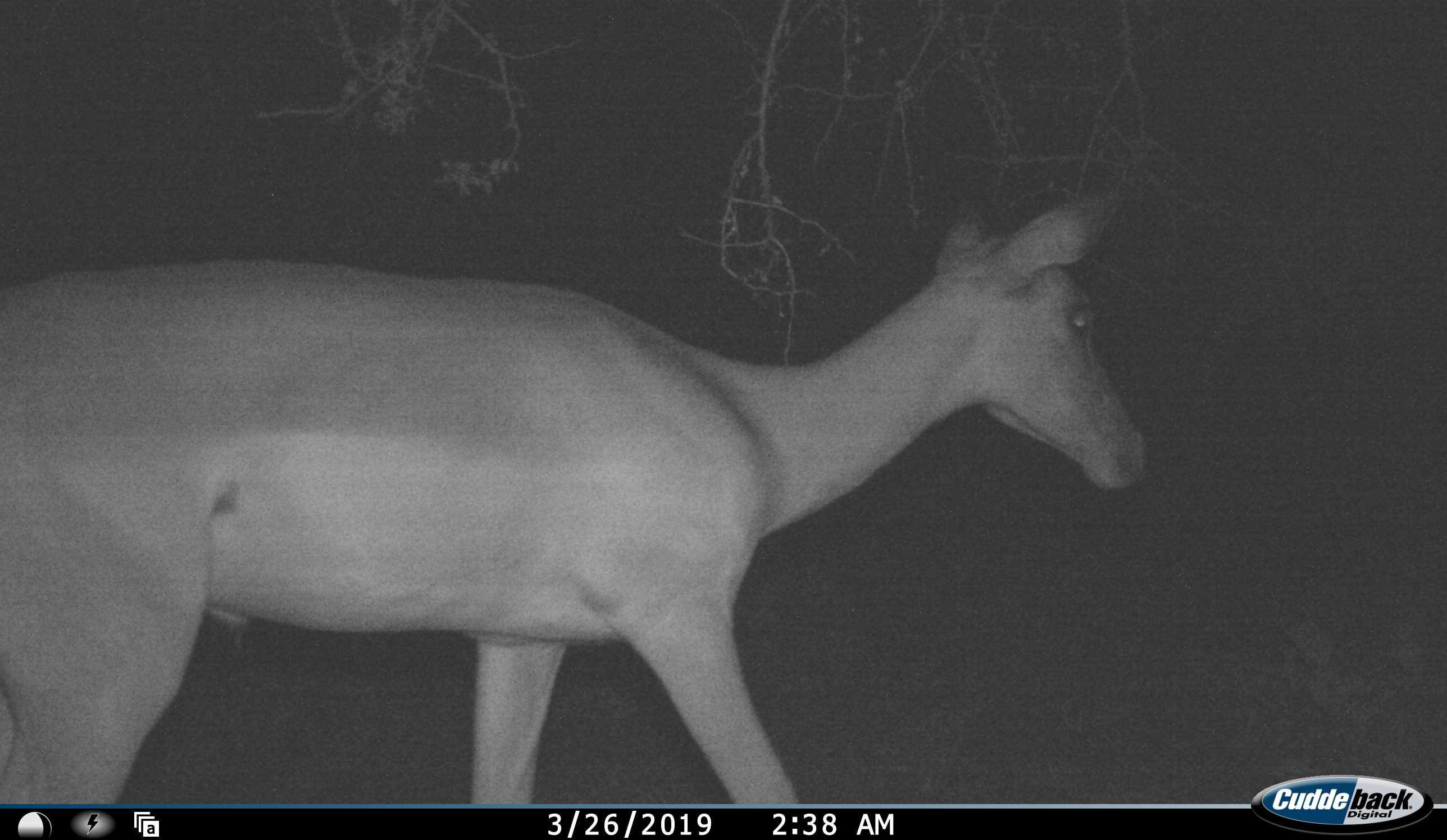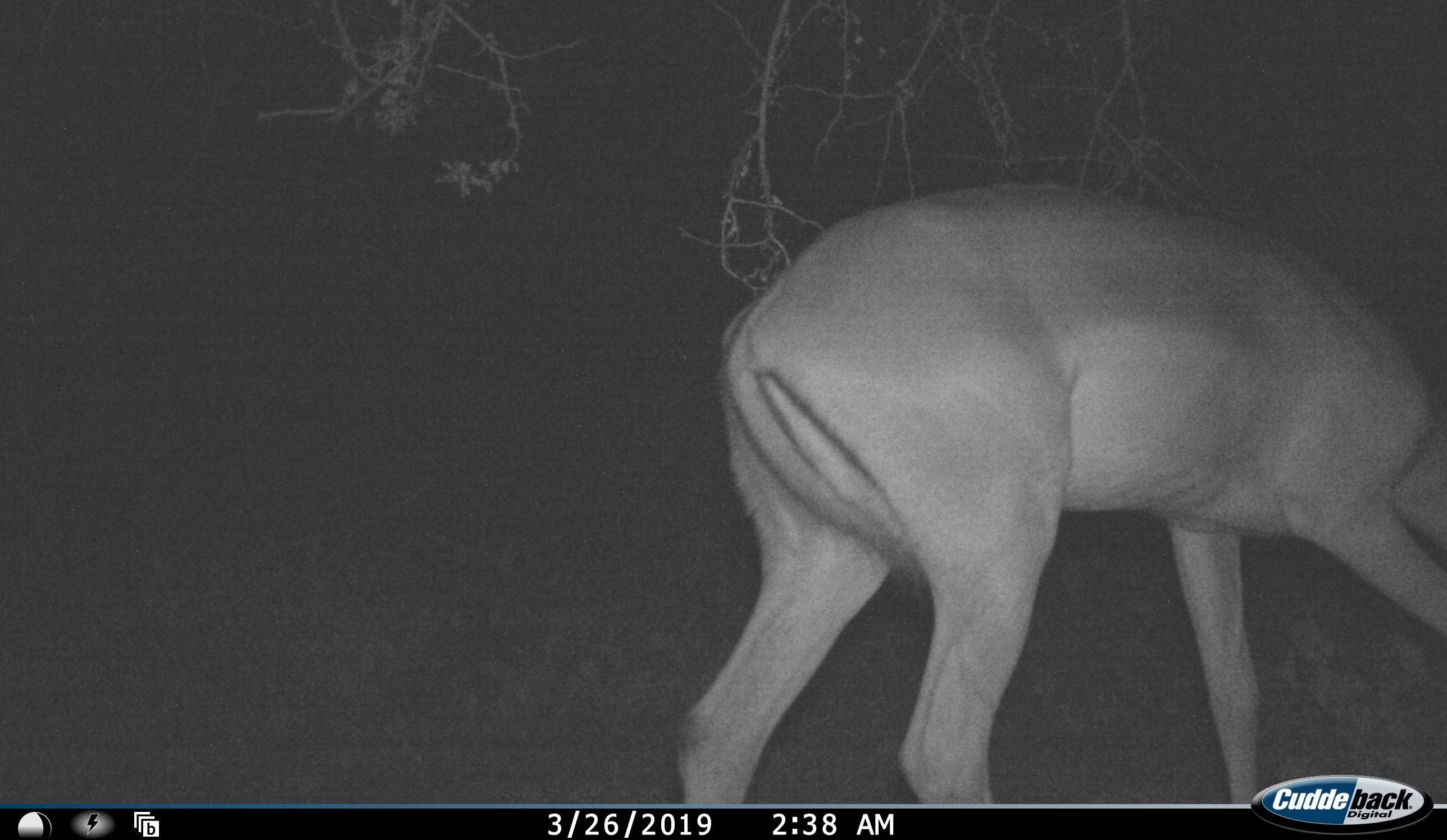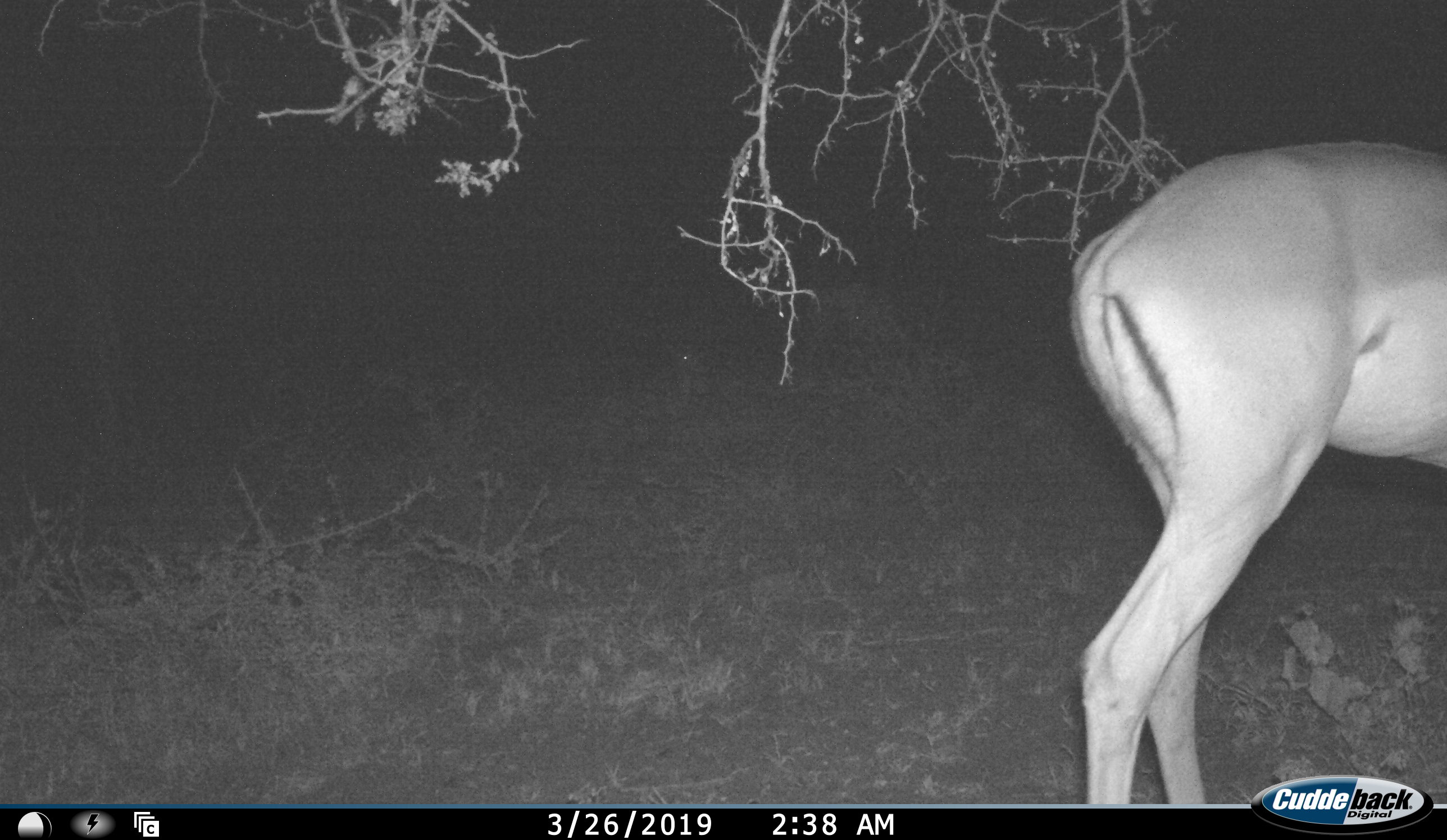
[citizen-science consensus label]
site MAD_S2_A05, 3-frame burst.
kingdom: Animalia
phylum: Chordata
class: Mammalia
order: Artiodactyla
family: Bovidae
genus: Aepyceros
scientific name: Aepyceros melampus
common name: impala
Impala (Aepyceros melampus), count 1. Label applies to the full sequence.